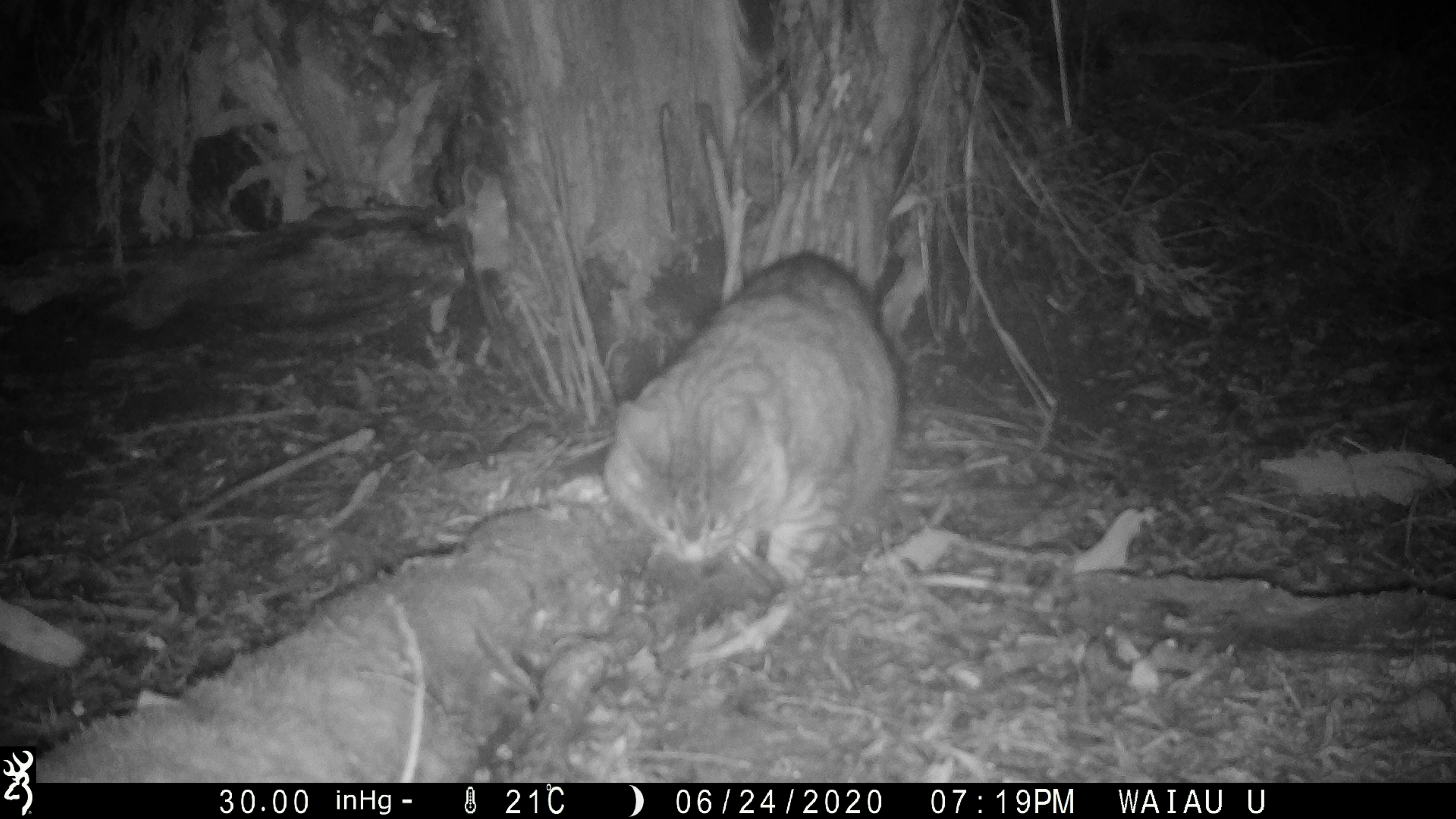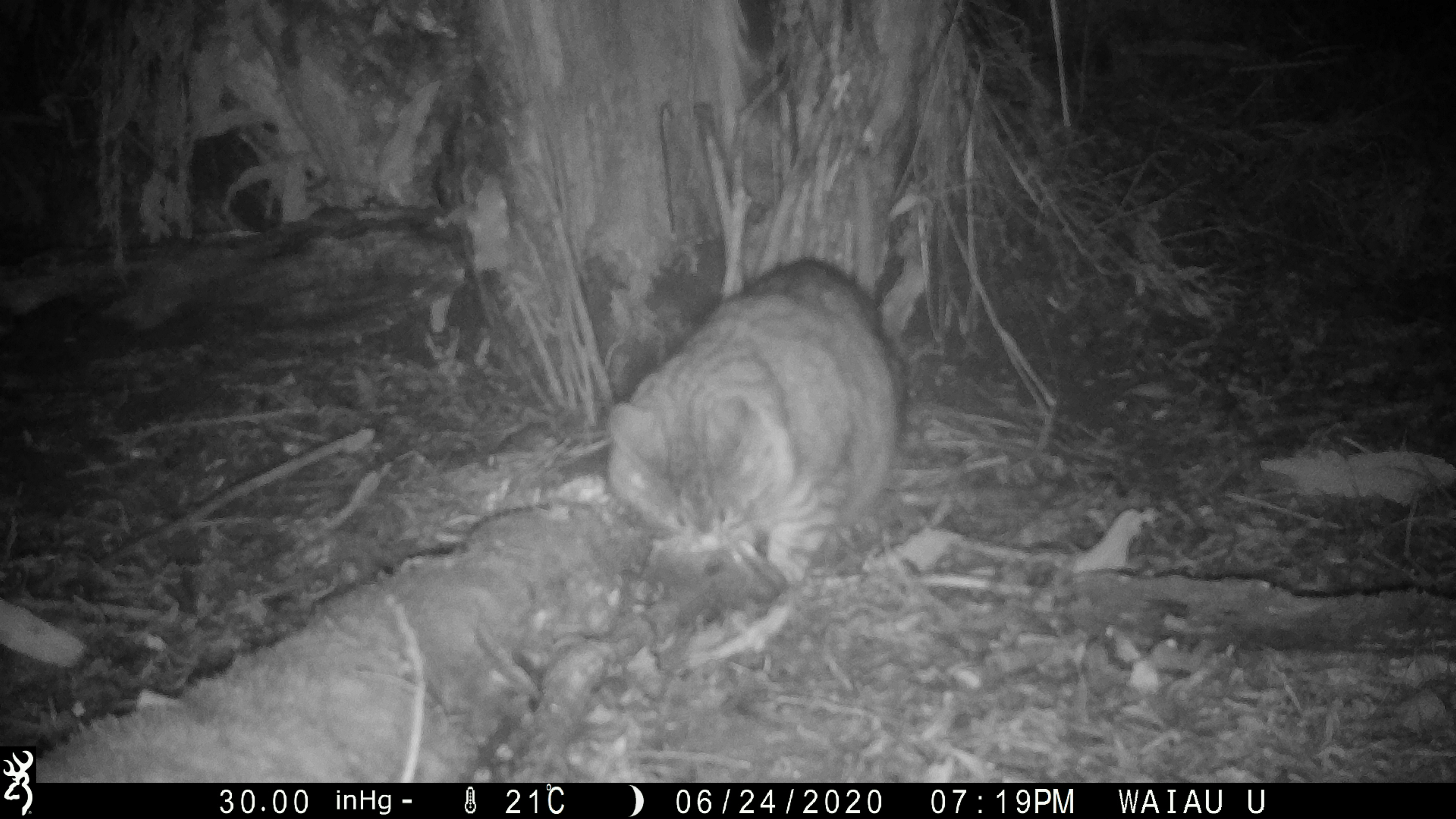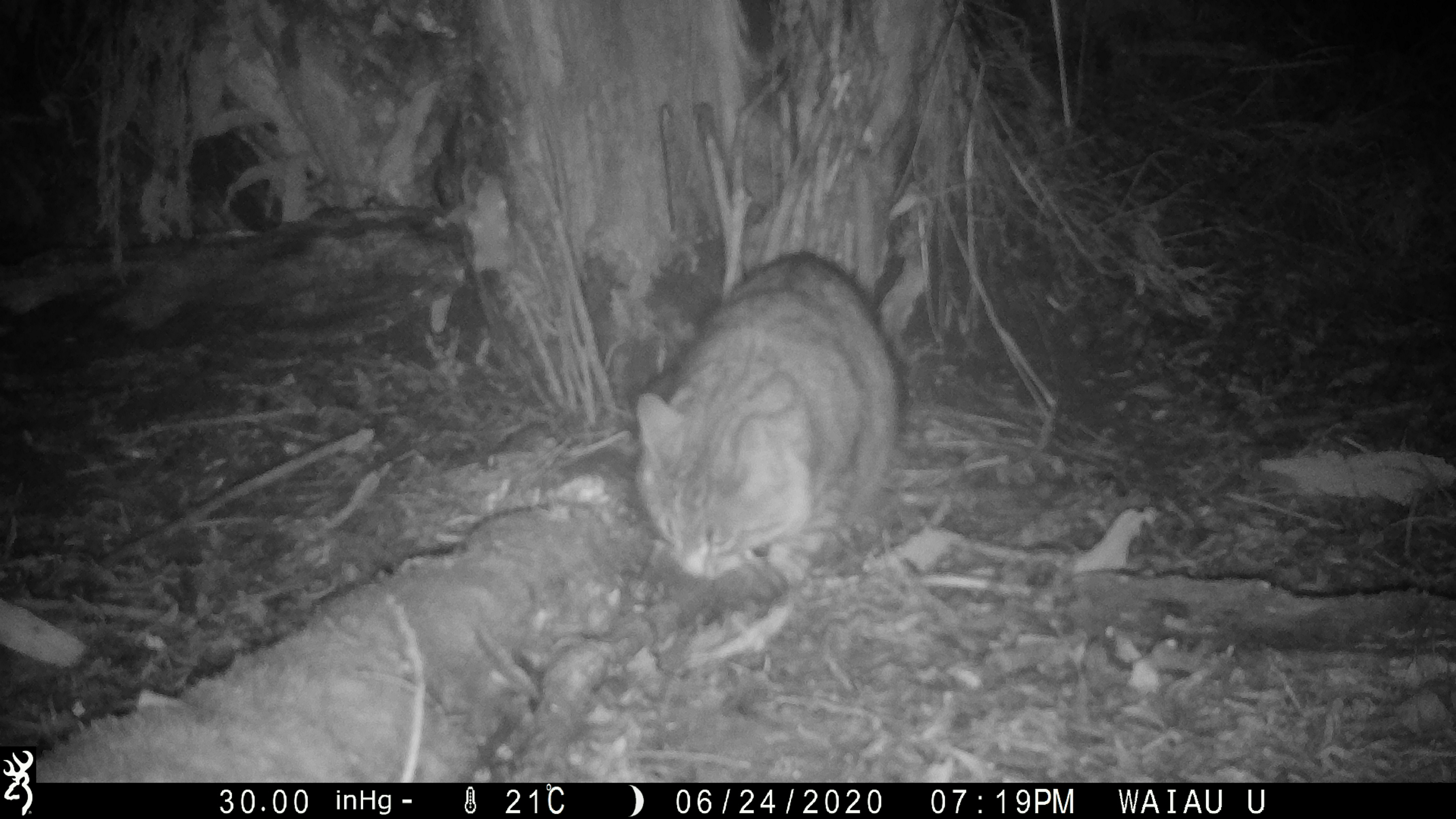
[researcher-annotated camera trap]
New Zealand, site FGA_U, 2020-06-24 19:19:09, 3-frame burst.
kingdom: Animalia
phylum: Chordata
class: Mammalia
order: Carnivora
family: Felidae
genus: Felis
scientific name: Felis catus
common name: domestic cat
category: cat